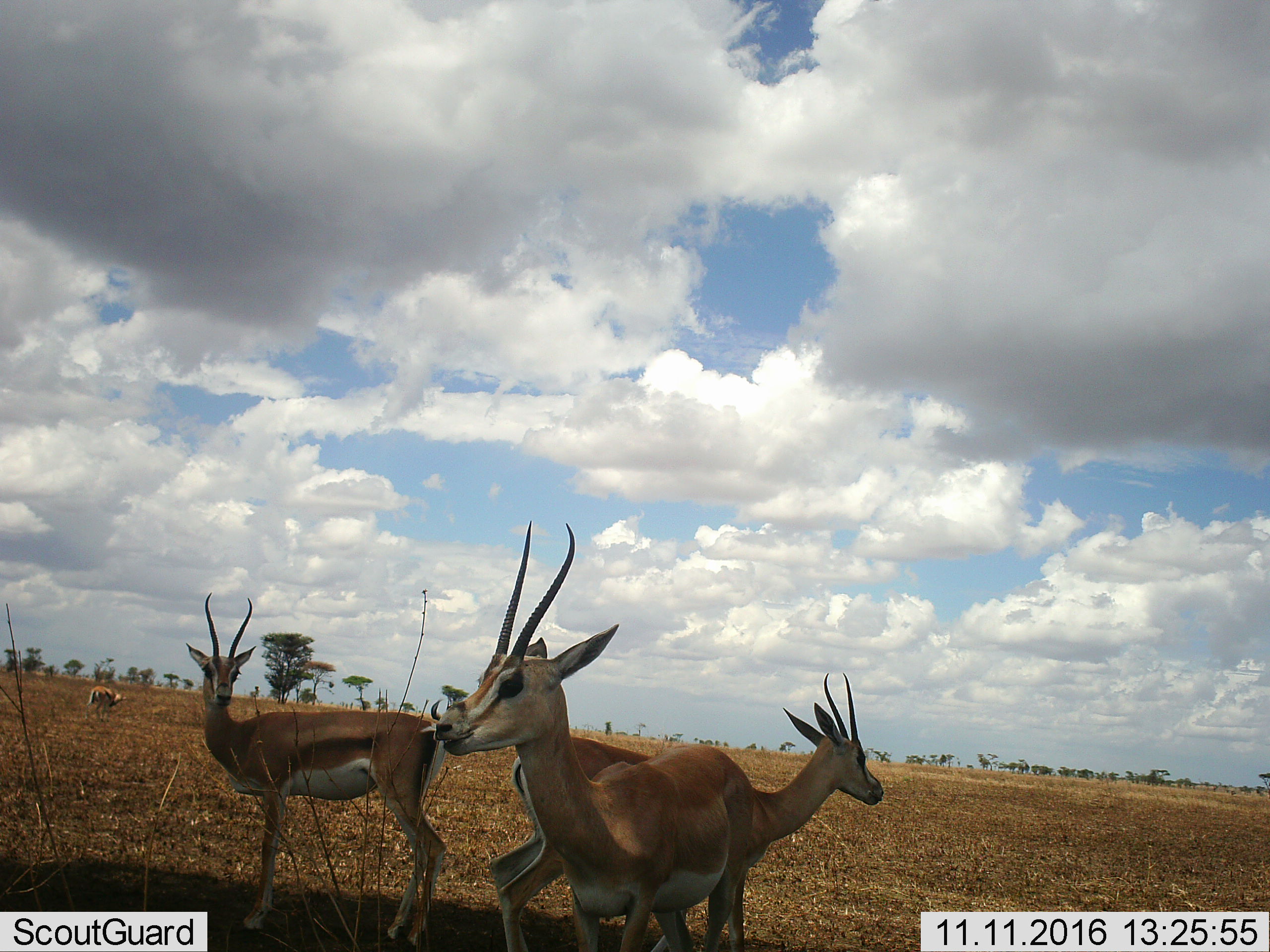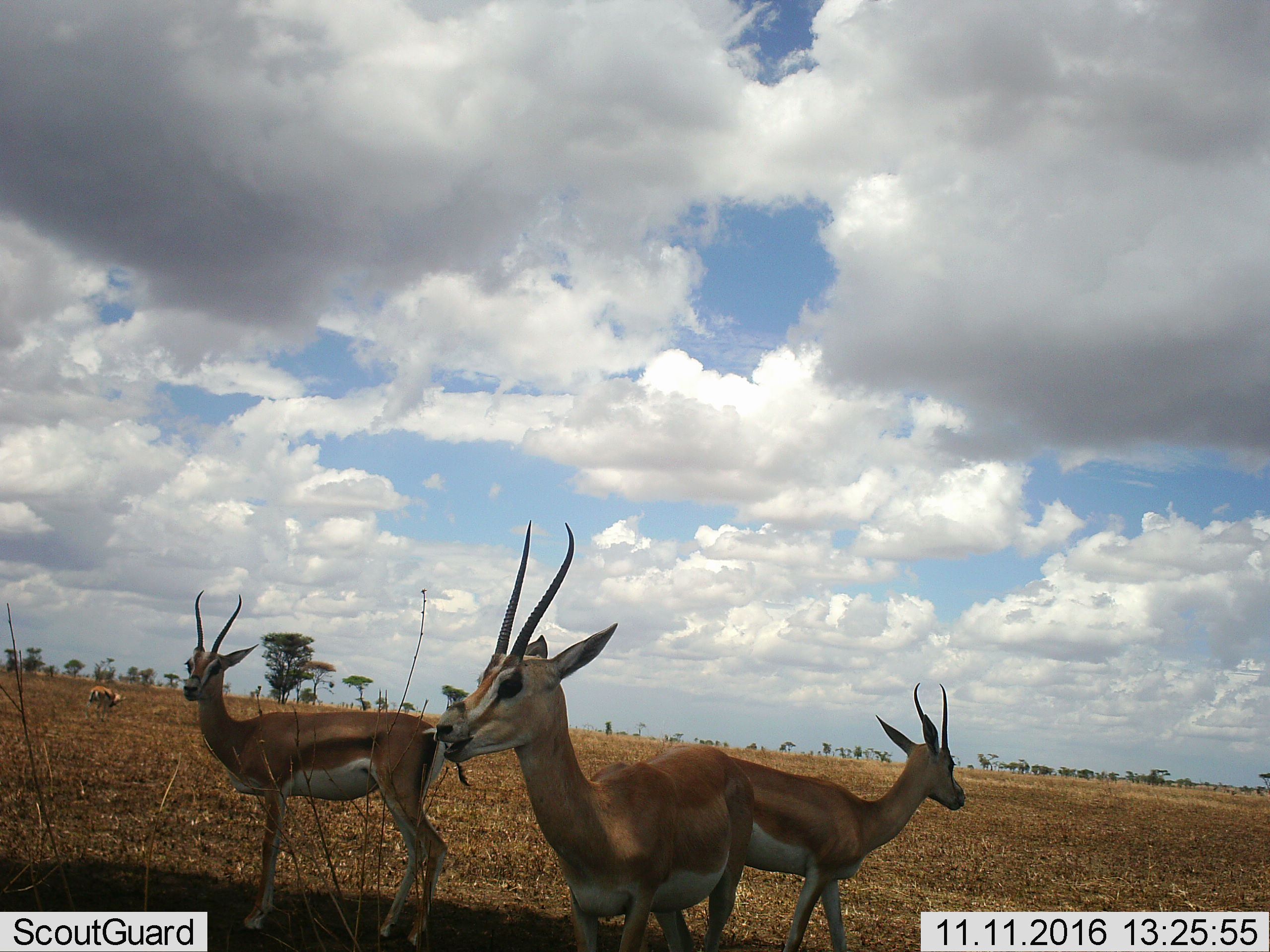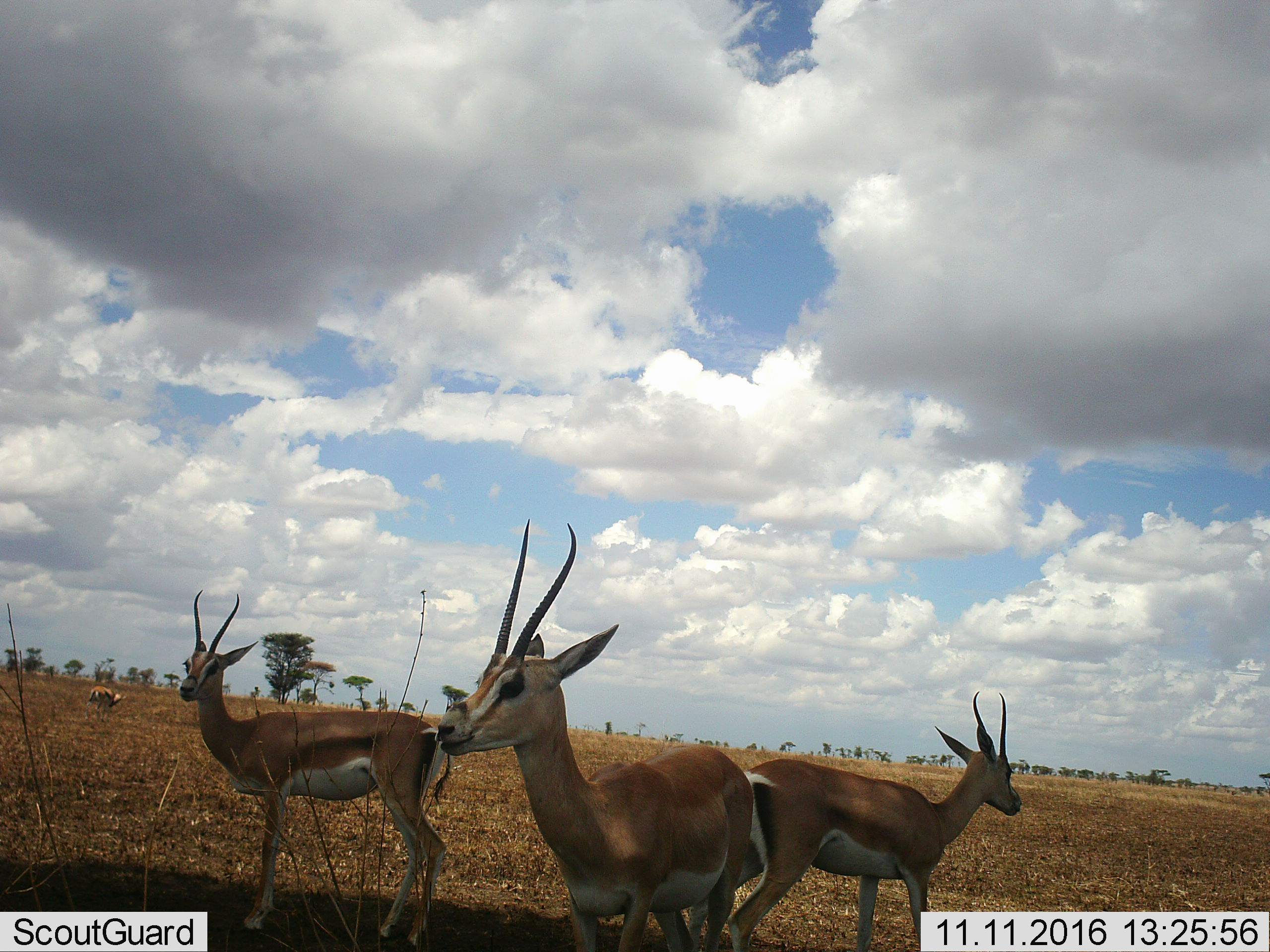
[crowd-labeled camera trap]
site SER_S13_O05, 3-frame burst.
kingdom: Animalia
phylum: Chordata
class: Mammalia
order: Artiodactyla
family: Bovidae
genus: Eudorcas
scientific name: Eudorcas thomsonii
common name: thomson's gazelle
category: gazellethomsons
Gazellethomsons (thomson's gazelle) (Eudorcas thomsonii), count 4. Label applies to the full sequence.